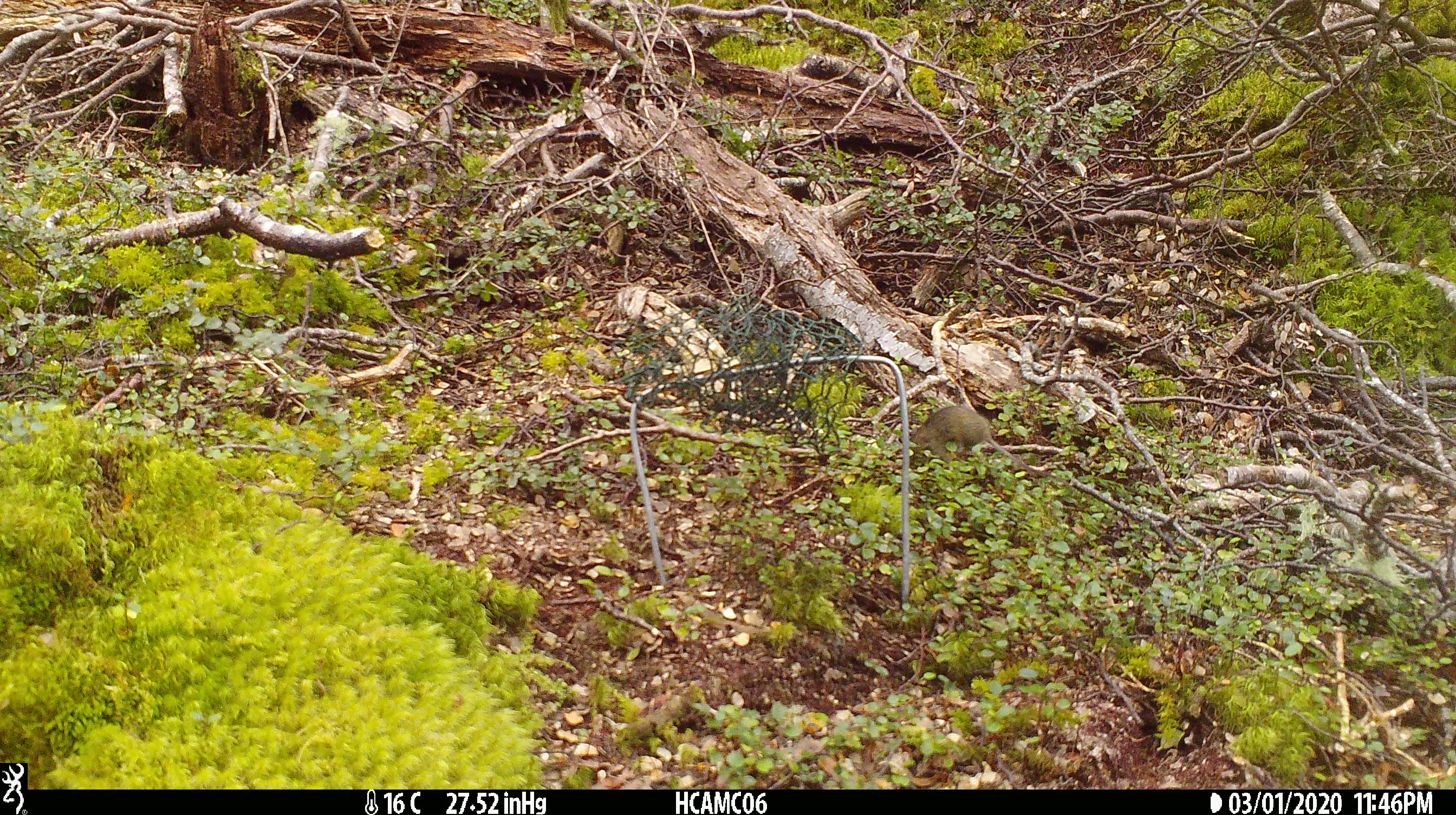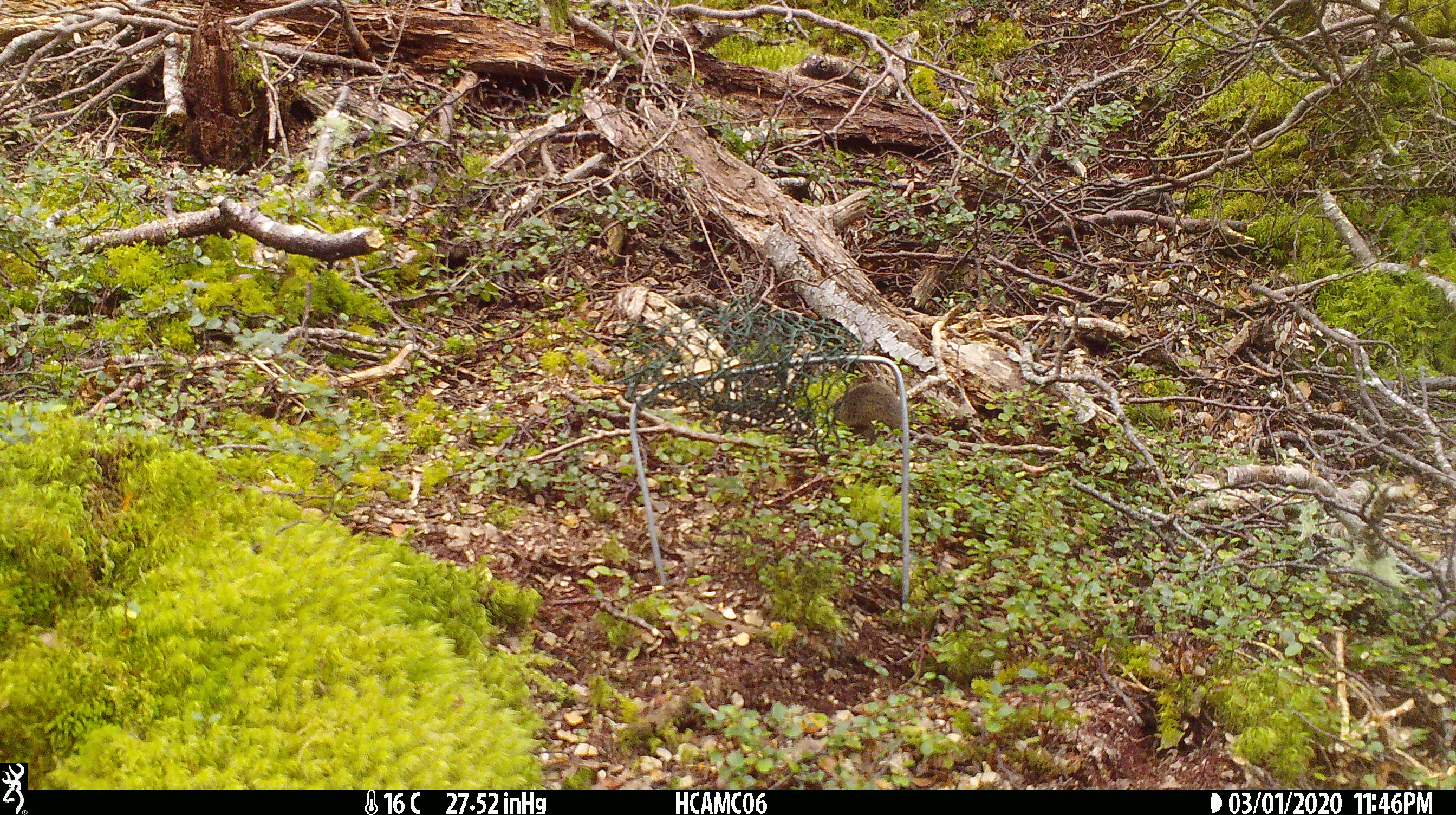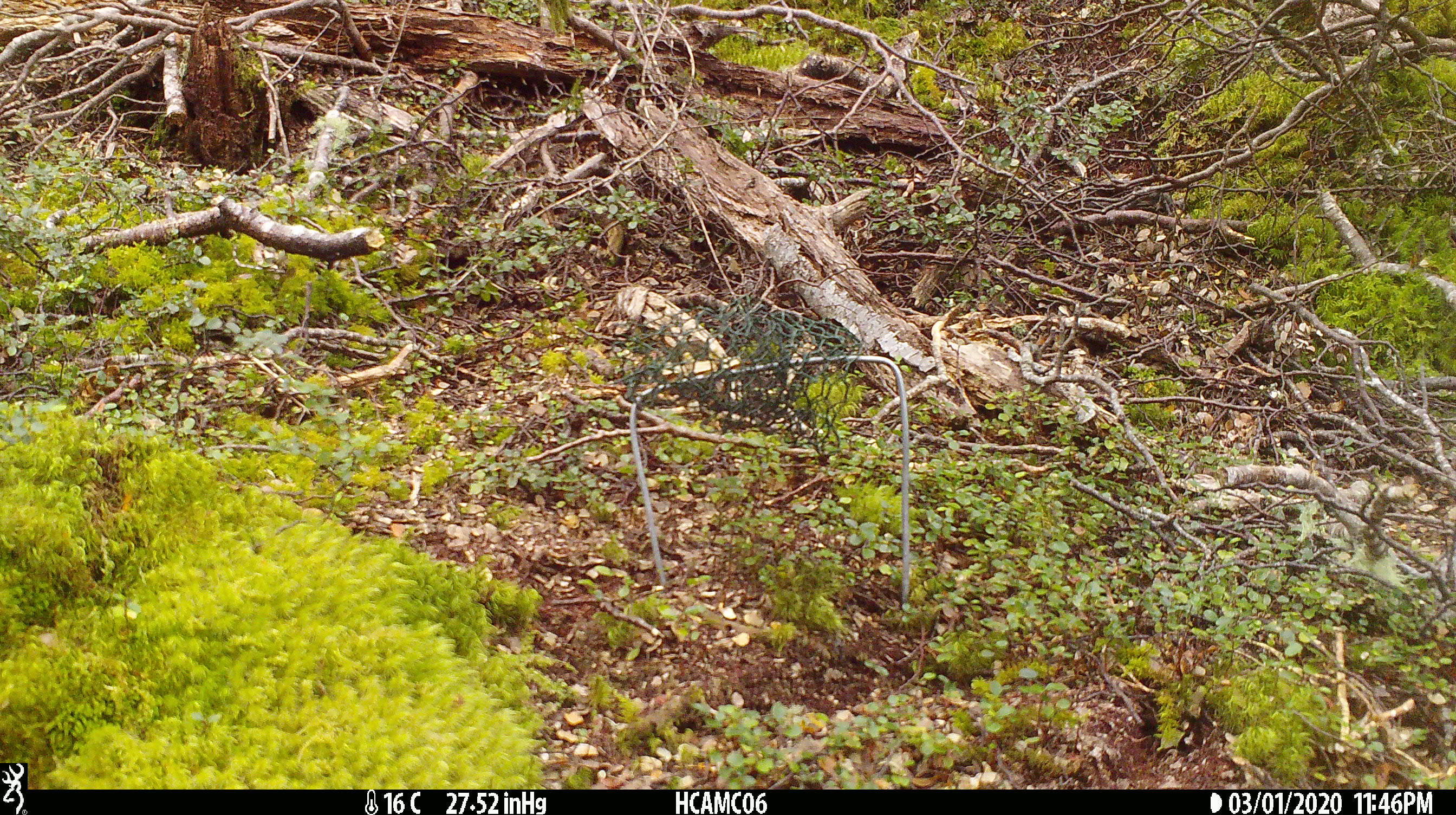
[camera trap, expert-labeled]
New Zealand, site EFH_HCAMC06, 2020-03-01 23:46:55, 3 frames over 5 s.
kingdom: Animalia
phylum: Chordata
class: Mammalia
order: Rodentia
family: Muridae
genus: Mus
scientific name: Mus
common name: mouse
Mouse (Mus).